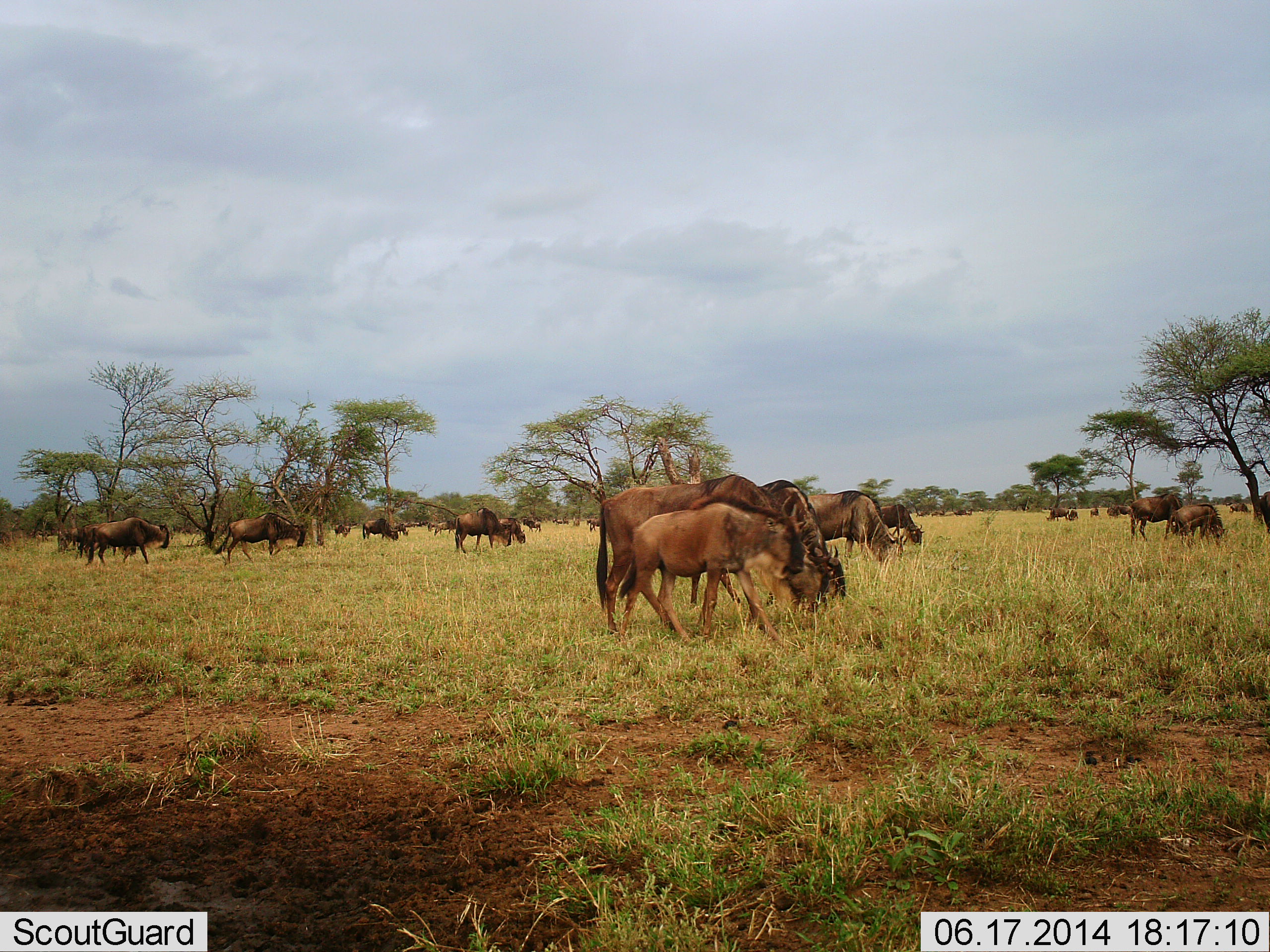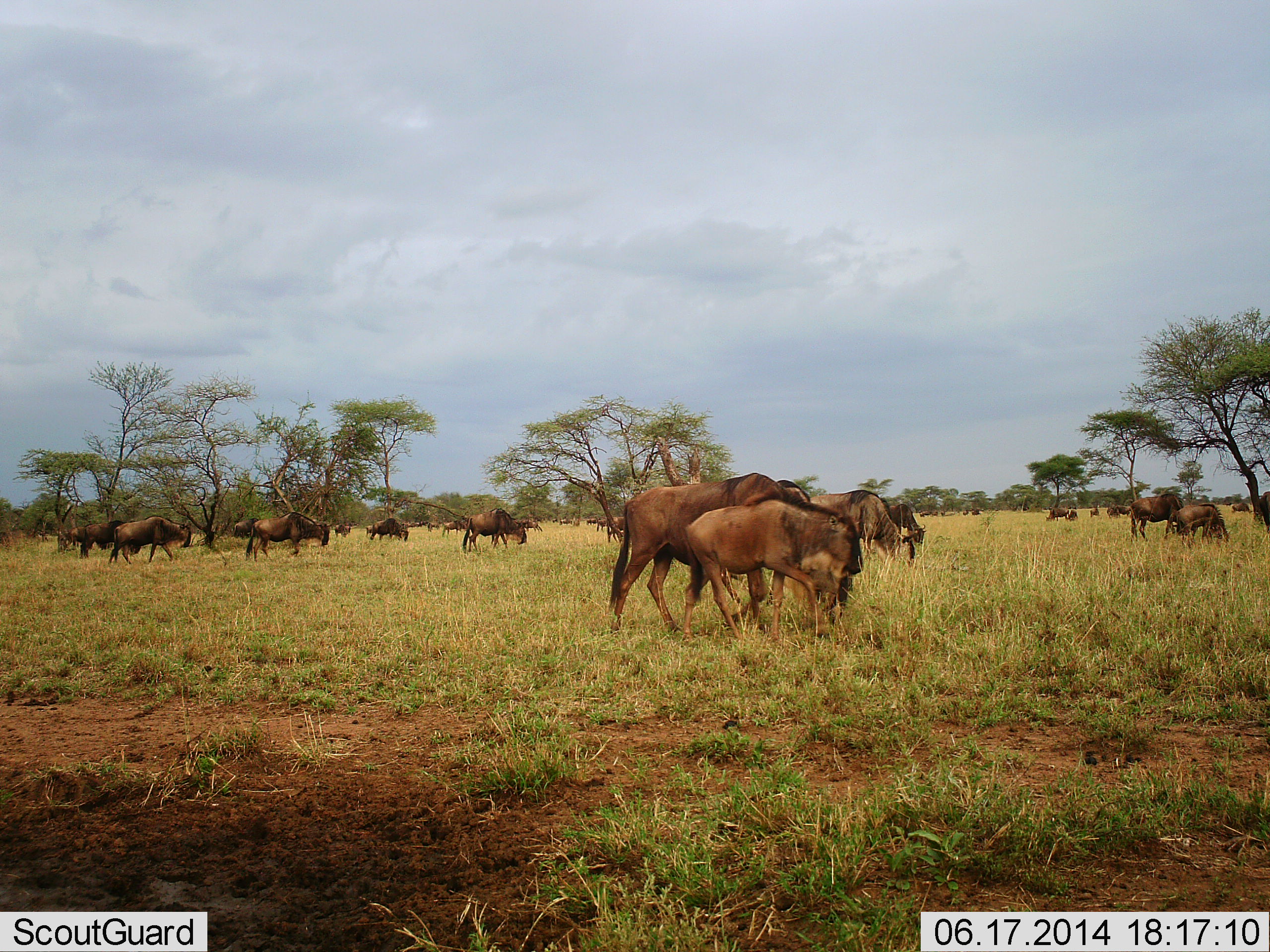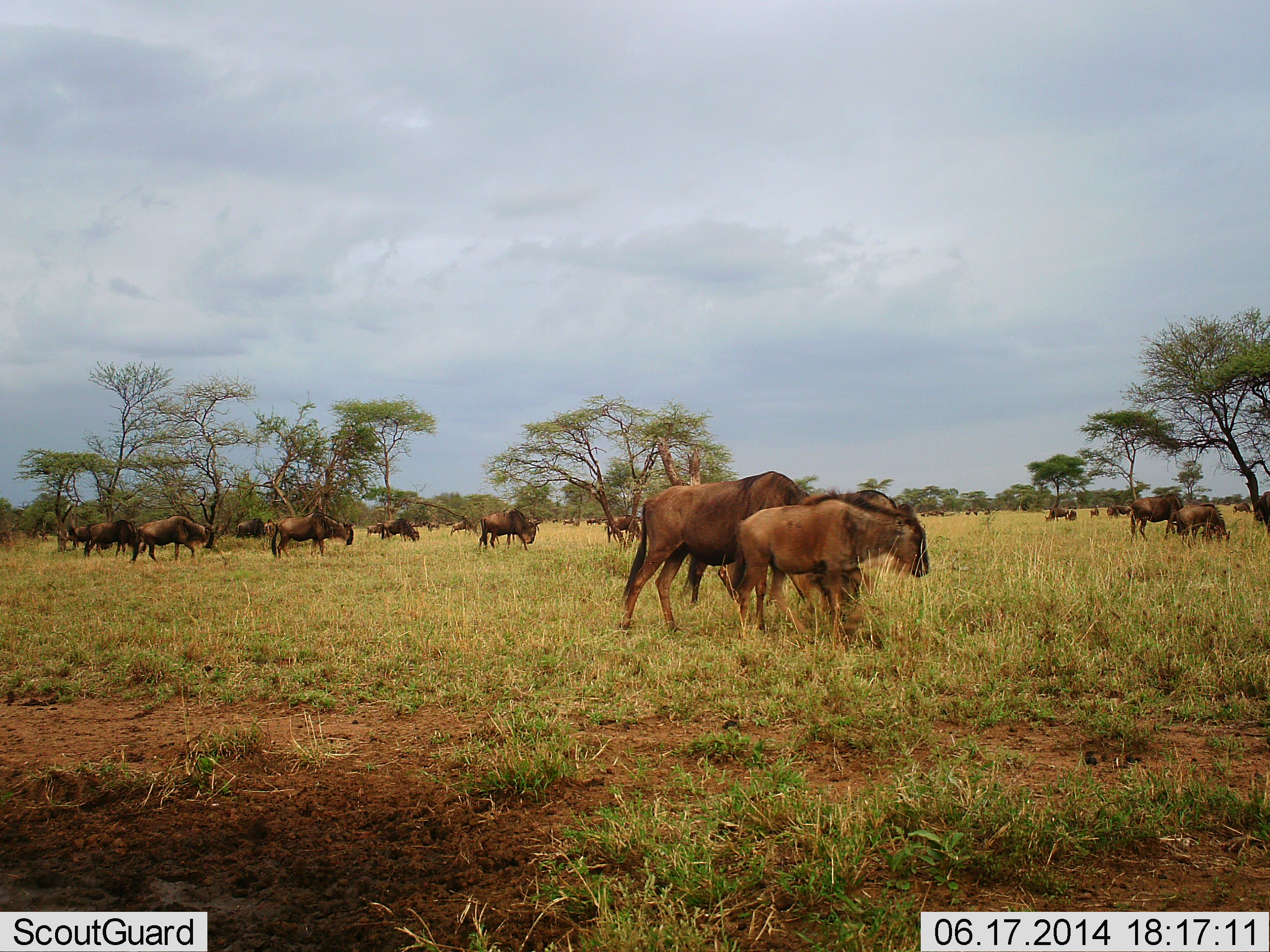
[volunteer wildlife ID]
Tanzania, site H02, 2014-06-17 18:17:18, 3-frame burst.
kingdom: Animalia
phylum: Chordata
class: Mammalia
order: Artiodactyla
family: Bovidae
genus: Connochaetes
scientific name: Connochaetes taurinus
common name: blue wildebeest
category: wildebeest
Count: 11-50.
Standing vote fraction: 40%.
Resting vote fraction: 0%.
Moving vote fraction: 90%.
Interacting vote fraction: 0%.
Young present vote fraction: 20%.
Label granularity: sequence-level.